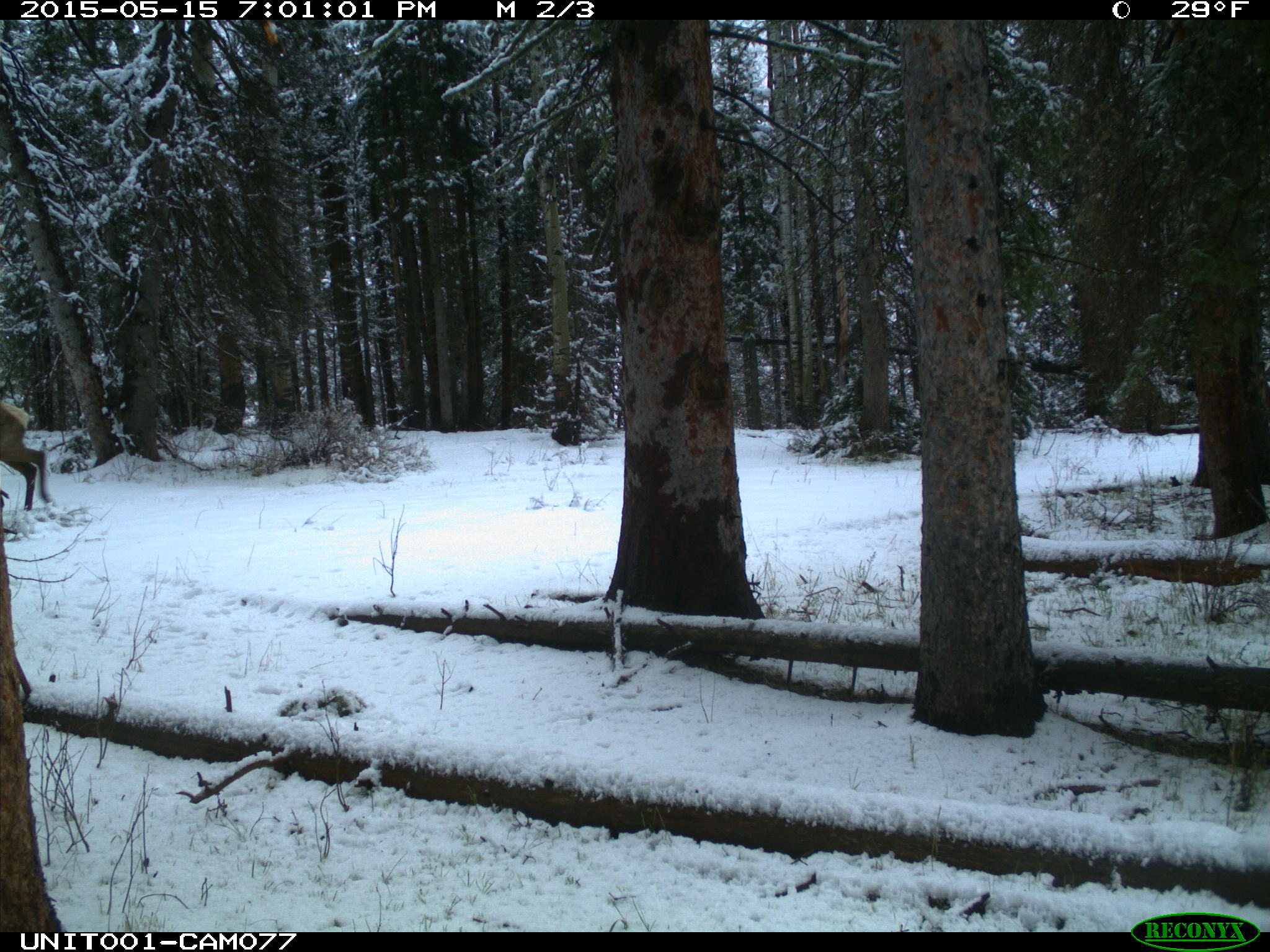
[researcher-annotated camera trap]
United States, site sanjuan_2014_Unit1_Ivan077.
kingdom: Animalia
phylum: Chordata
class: Mammalia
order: Artiodactyla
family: Cervidae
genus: Cervus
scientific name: Cervus elaphus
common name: red deer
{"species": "Cervus elaphus (red deer)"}